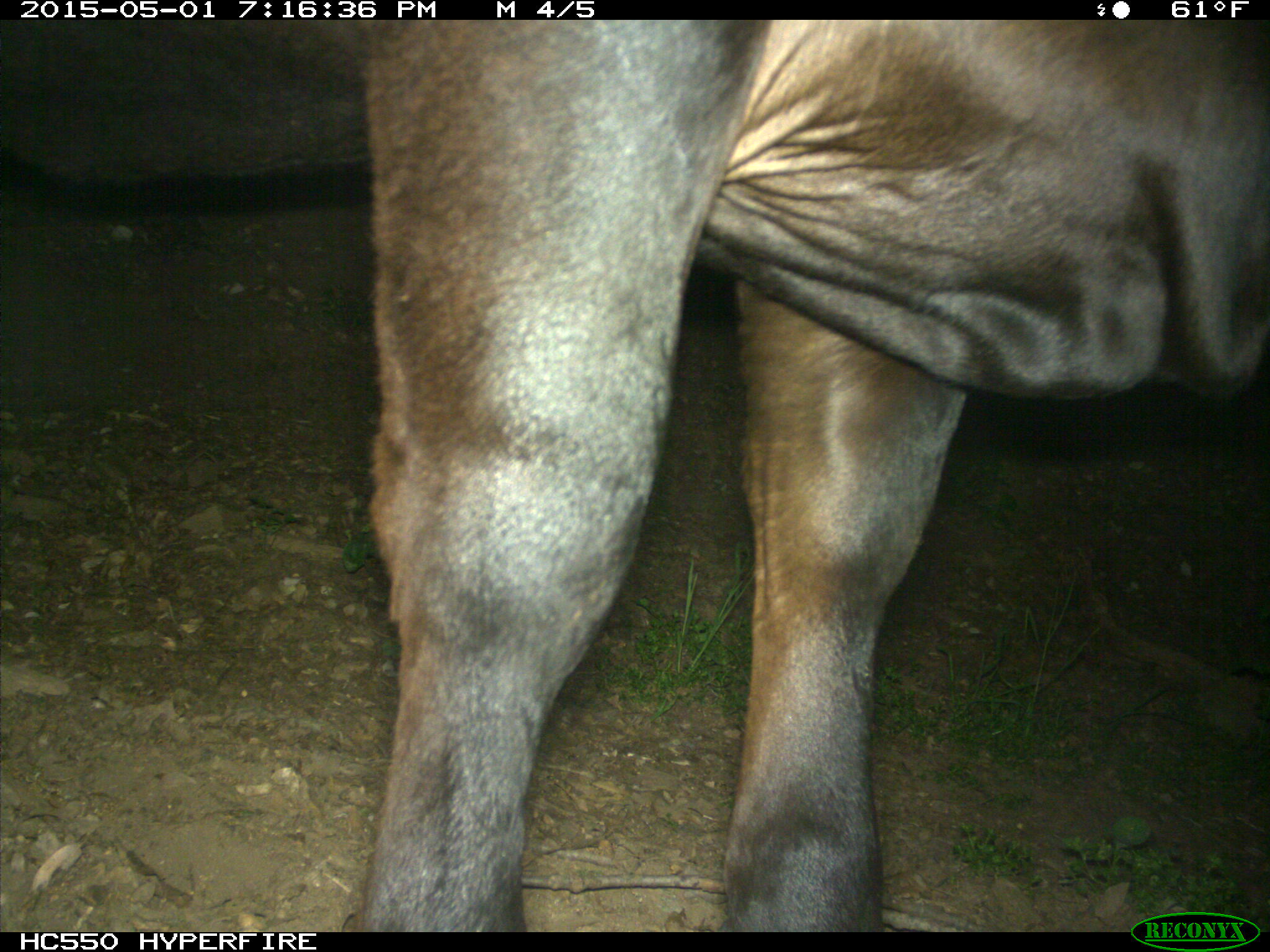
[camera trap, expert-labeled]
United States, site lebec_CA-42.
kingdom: Animalia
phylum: Chordata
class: Mammalia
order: Artiodactyla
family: Bovidae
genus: Bos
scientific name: Bos taurus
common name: domestic cow